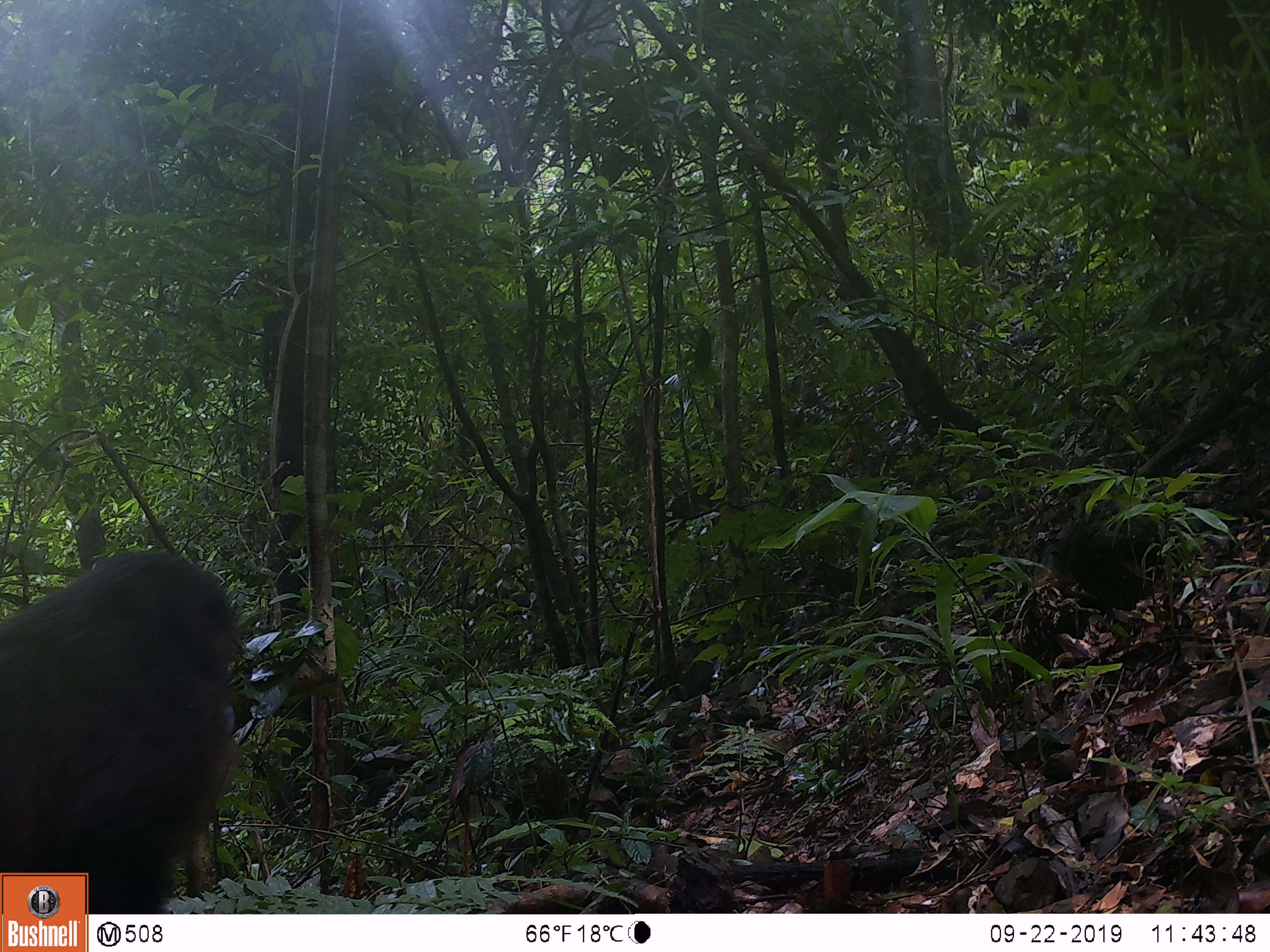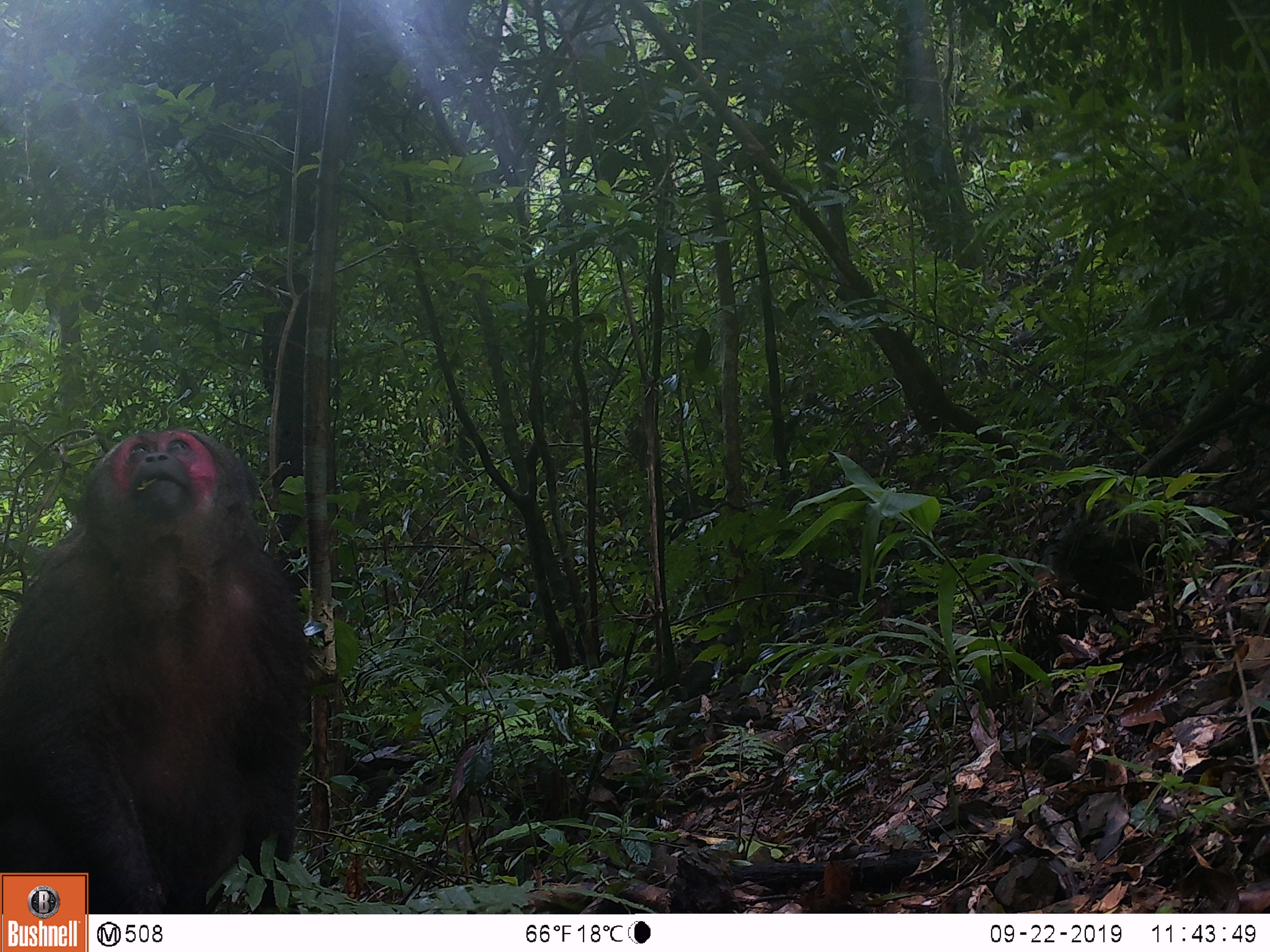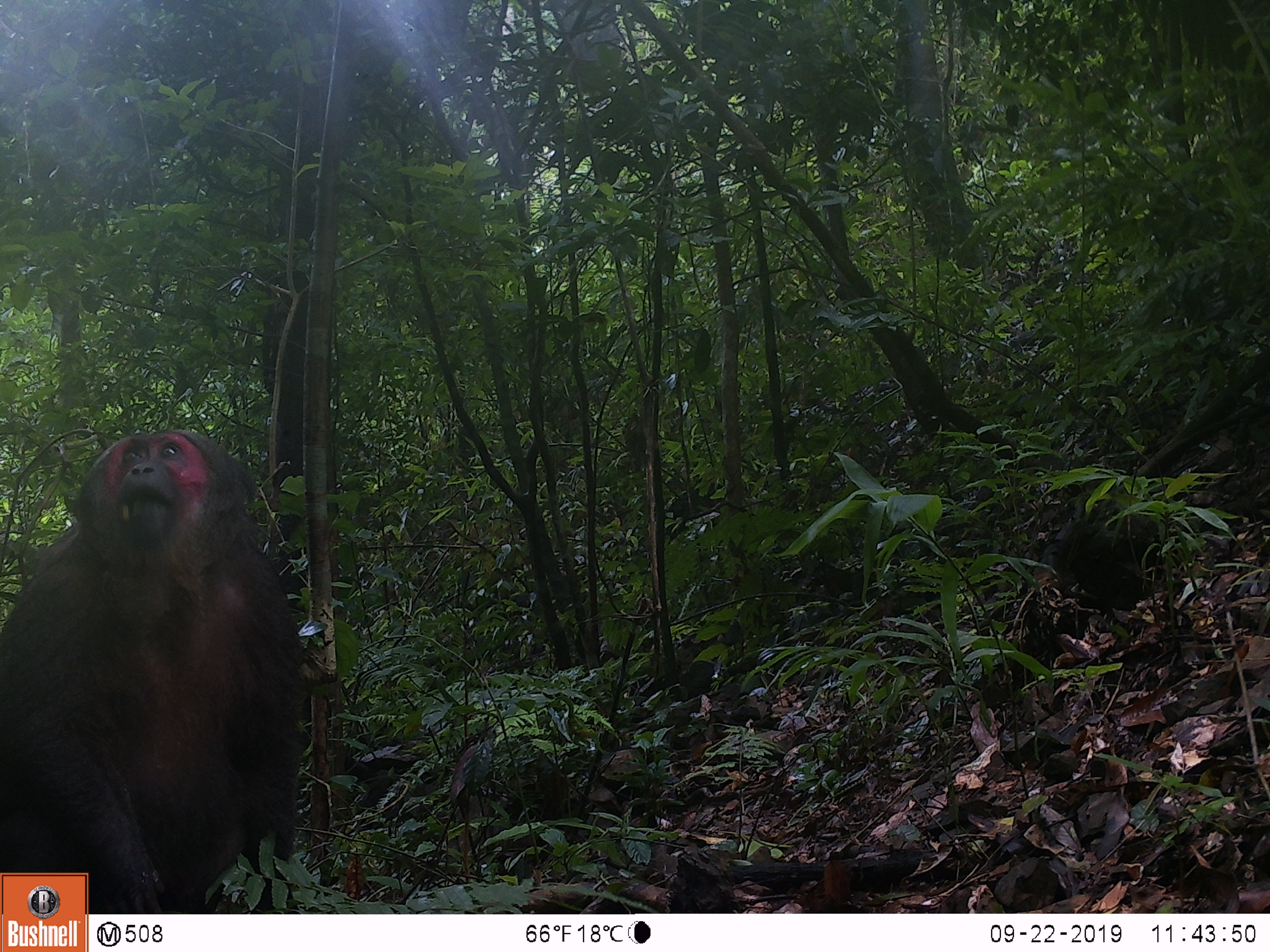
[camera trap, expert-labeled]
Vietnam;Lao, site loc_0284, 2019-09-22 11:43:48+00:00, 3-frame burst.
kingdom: Animalia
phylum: Chordata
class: Mammalia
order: Primates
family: Cercopithecidae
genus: Macaca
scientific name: Macaca arctoides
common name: stump-tailed macaque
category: stump tailed macaque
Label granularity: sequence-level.